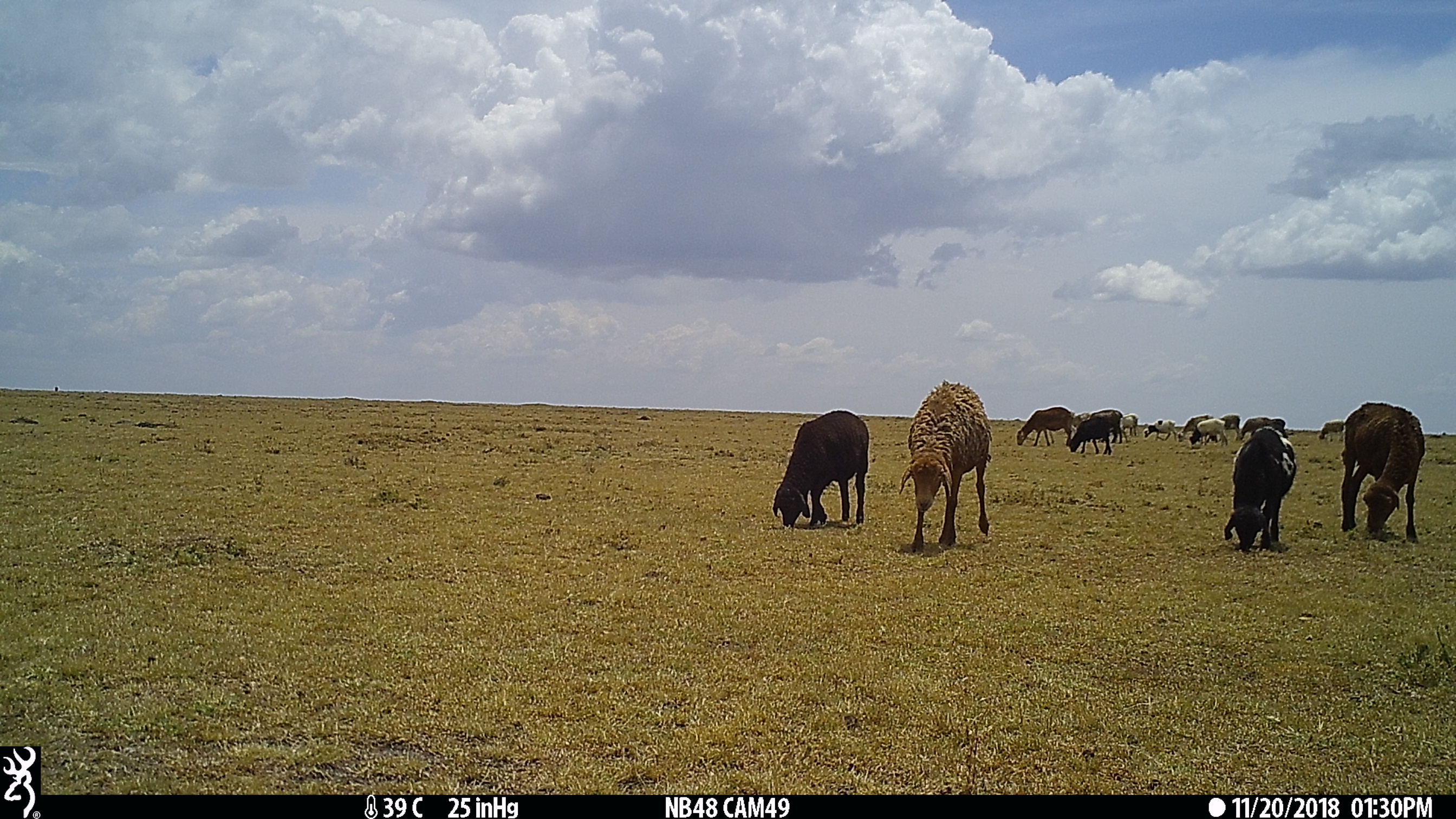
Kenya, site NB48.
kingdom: Animalia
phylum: Chordata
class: Mammalia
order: Artiodactyla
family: Bovidae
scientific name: Bovidae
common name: sheep or goat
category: shoat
Shoat (sheep or goat) (Bovidae).